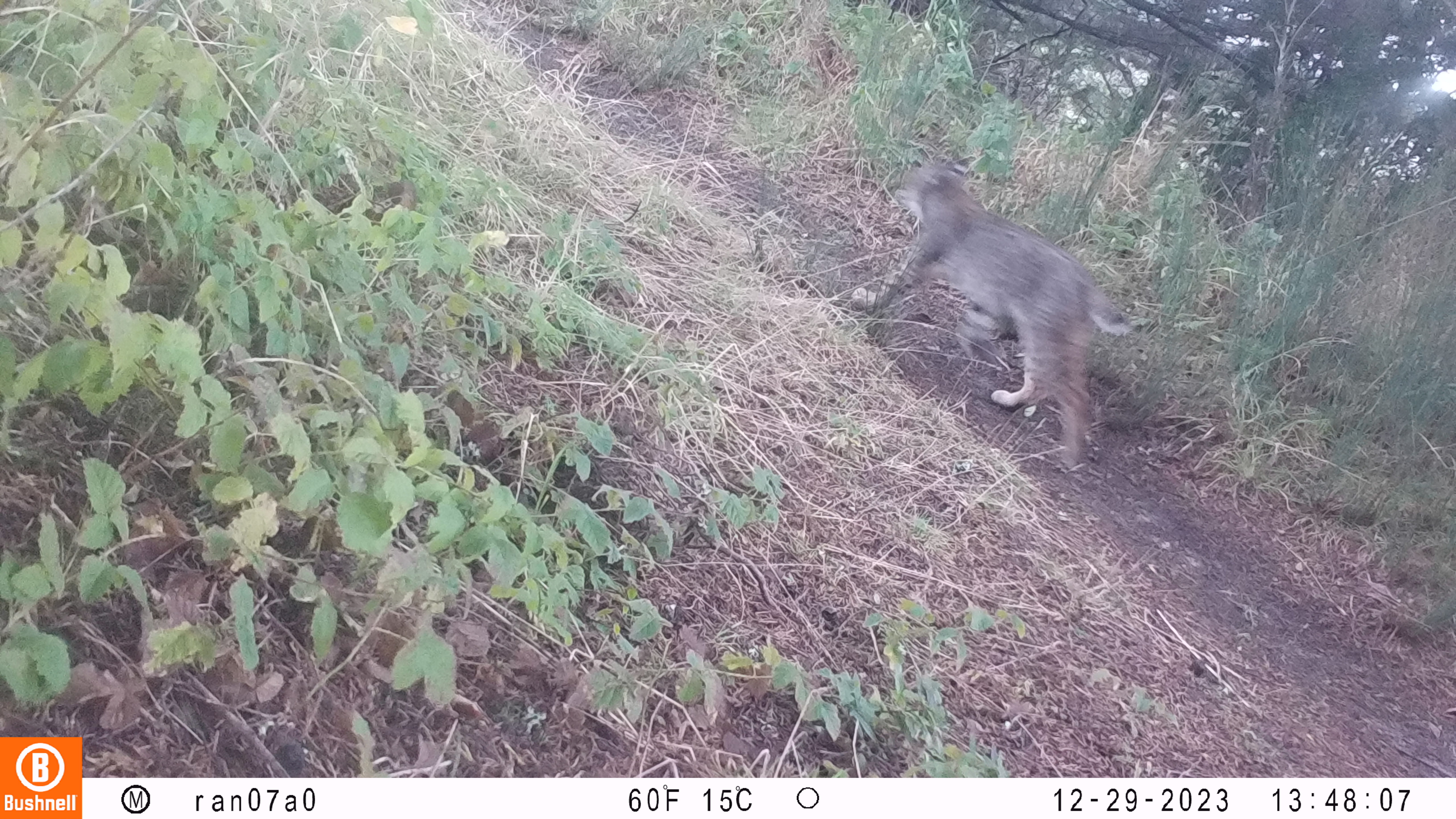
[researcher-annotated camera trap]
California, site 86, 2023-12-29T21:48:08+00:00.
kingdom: Animalia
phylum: Chordata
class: Mammalia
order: Carnivora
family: Felidae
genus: Lynx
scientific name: Lynx rufus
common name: bobcat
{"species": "bobcat (Lynx rufus)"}